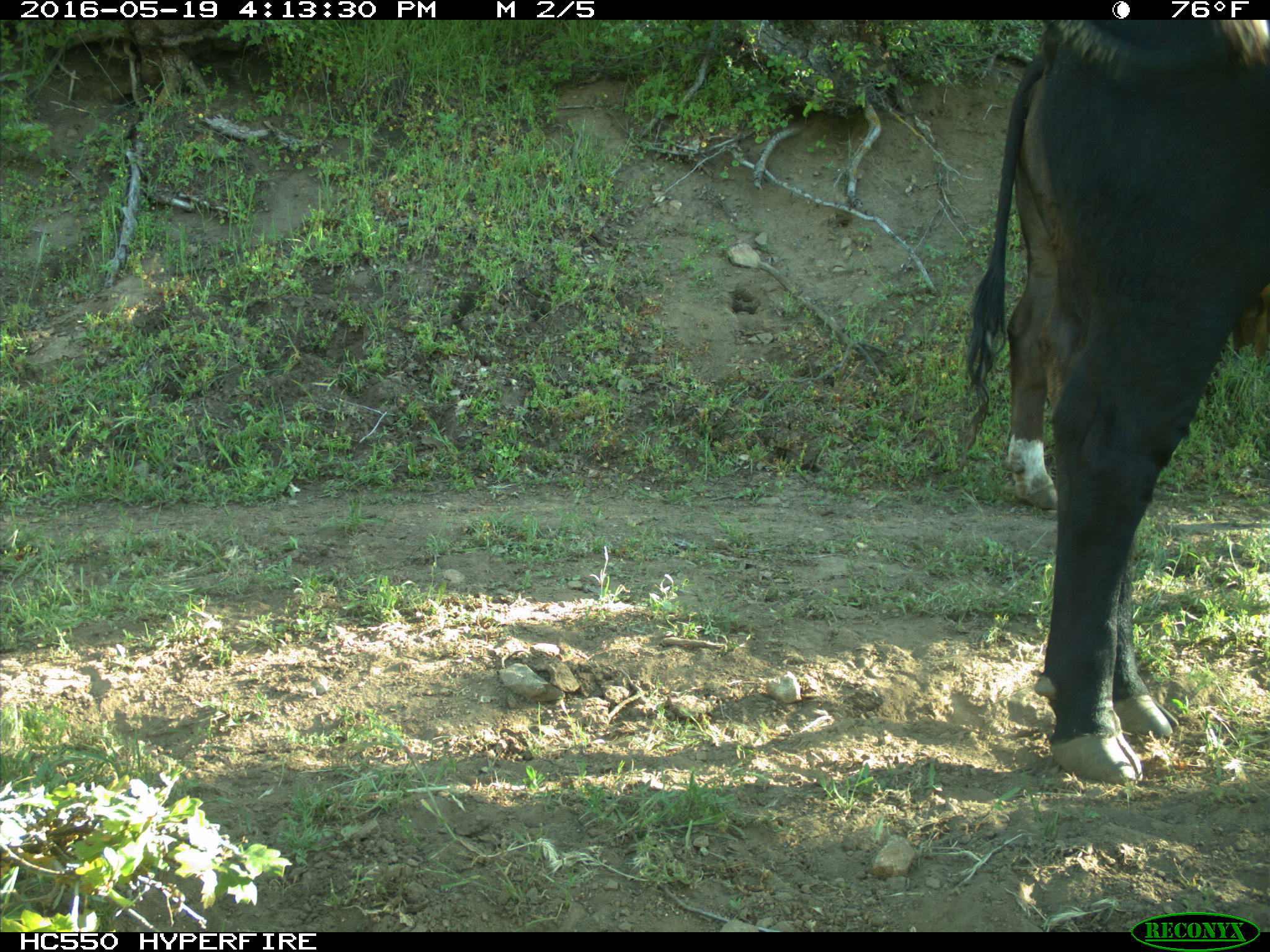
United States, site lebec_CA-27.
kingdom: Animalia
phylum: Chordata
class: Mammalia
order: Artiodactyla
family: Bovidae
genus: Bos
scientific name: Bos taurus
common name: domestic cow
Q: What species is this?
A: Bos taurus (domestic cow).